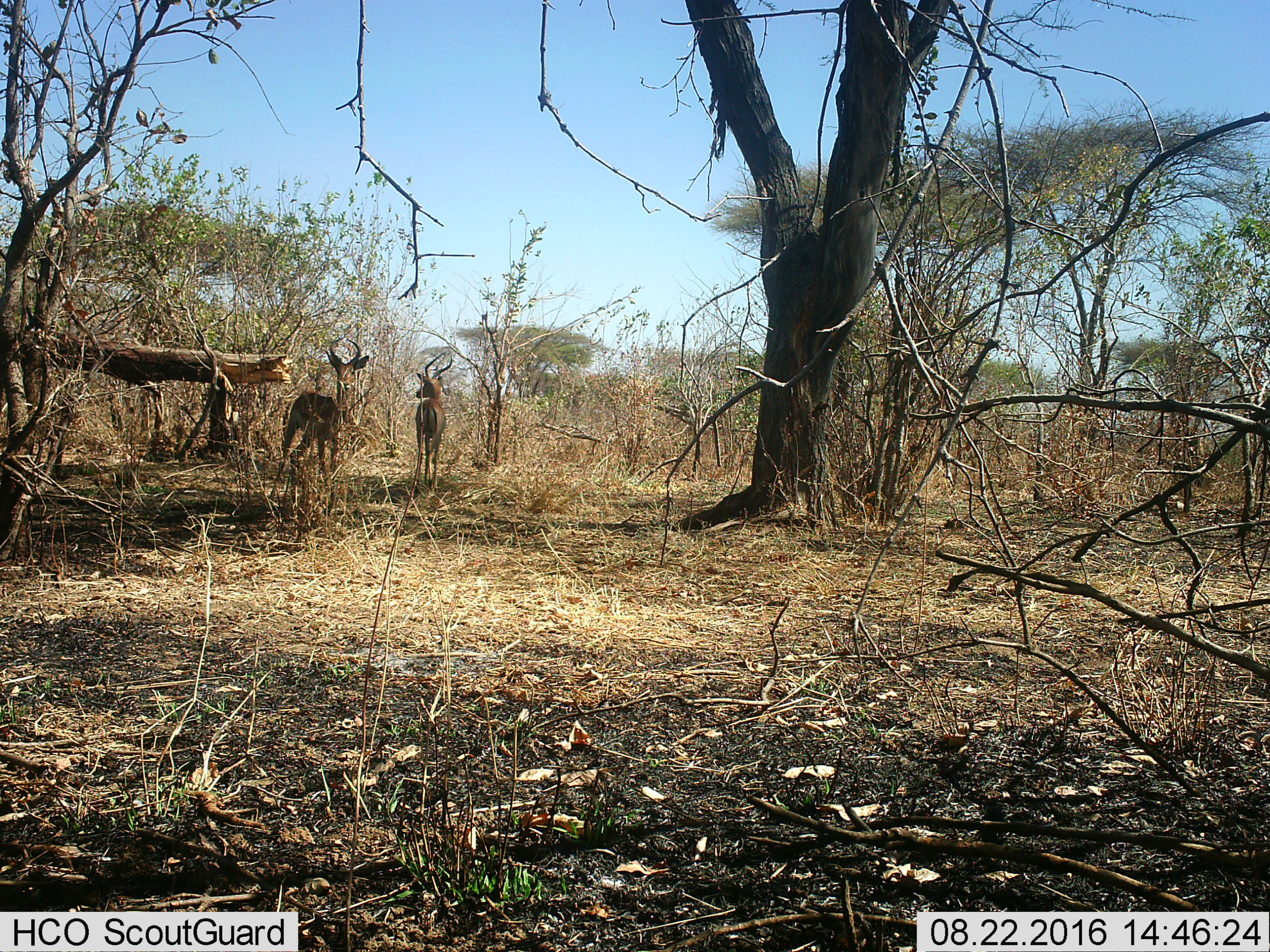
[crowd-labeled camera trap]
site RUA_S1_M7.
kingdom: Animalia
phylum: Chordata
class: Mammalia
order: Artiodactyla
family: Bovidae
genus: Aepyceros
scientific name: Aepyceros melampus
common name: impala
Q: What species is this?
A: Impala (Aepyceros melampus).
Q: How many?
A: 2.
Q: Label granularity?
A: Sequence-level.